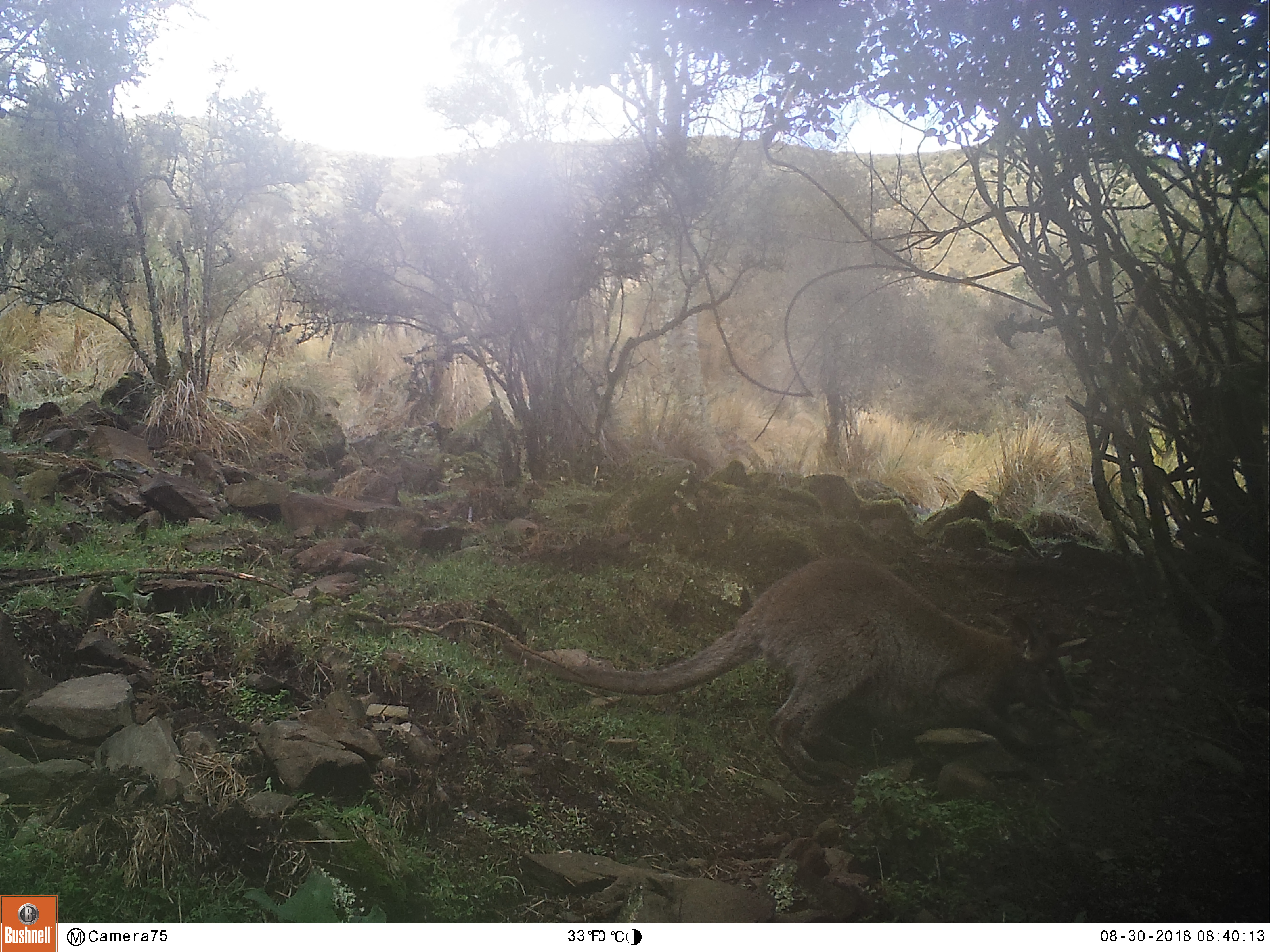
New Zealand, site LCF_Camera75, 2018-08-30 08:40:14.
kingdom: Animalia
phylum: Chordata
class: Mammalia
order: Diprotodontia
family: Macropodidae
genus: Notamacropus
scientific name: Notamacropus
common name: wallaby